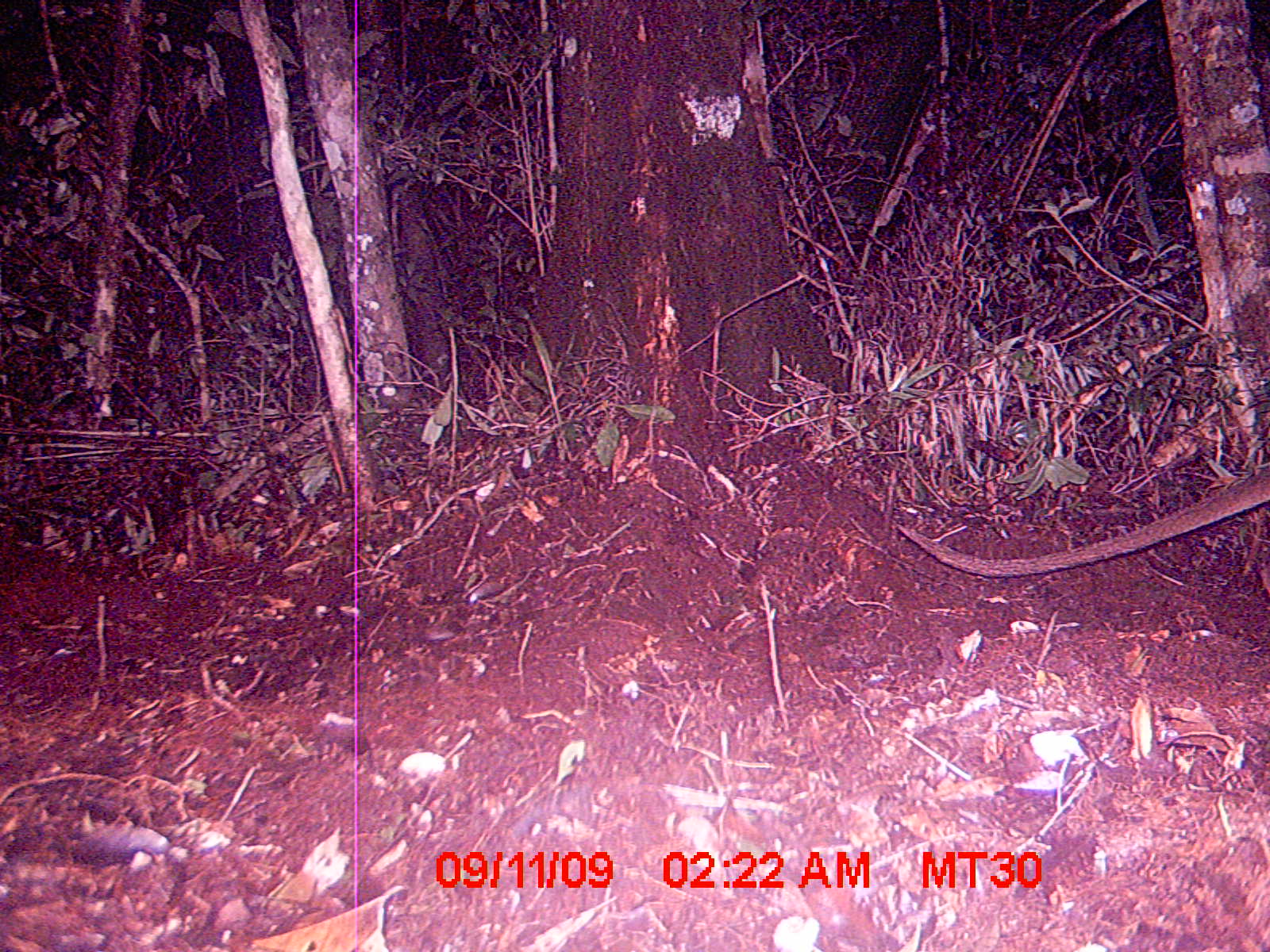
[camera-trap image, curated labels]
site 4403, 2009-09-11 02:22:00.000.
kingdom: Animalia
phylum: Chordata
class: Mammalia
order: Carnivora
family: Eupleridae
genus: Cryptoprocta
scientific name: Cryptoprocta ferox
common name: fossa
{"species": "Cryptoprocta ferox (fossa)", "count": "1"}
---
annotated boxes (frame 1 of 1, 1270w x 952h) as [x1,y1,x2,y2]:
cryptoprocta ferox: [896,457,1270,605]